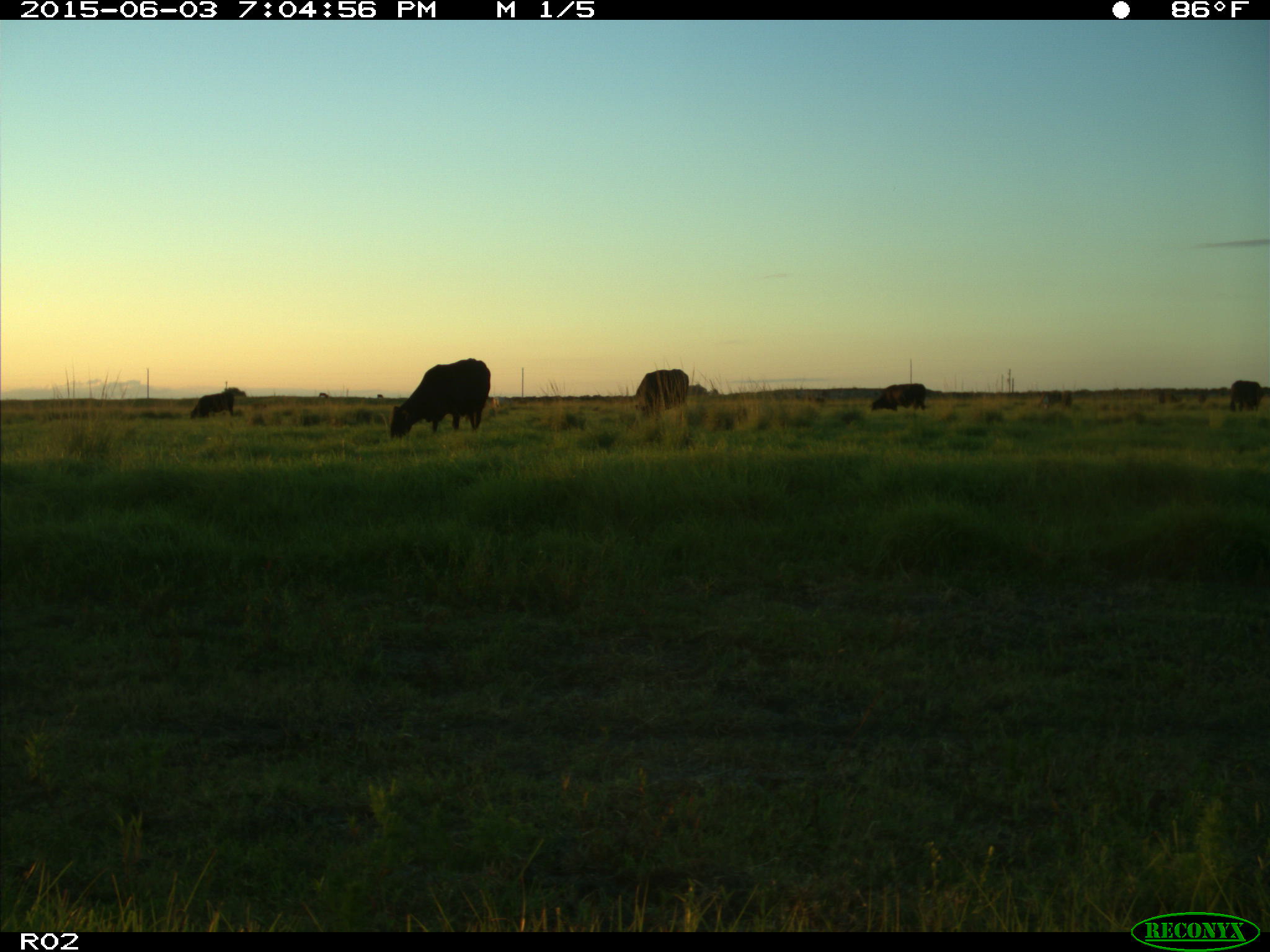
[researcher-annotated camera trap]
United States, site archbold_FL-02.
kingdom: Animalia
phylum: Chordata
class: Mammalia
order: Artiodactyla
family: Bovidae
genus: Bos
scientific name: Bos taurus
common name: domestic cow